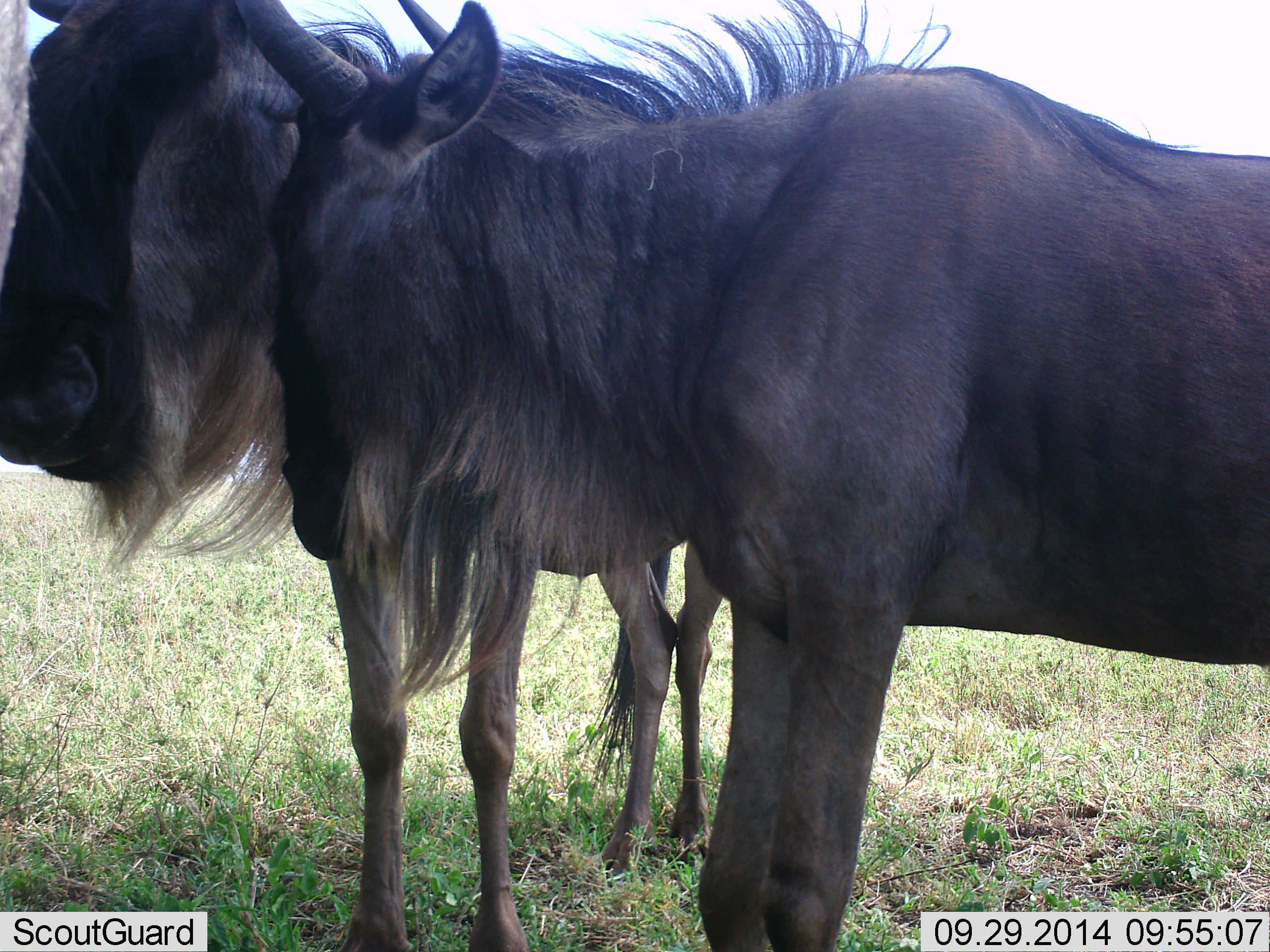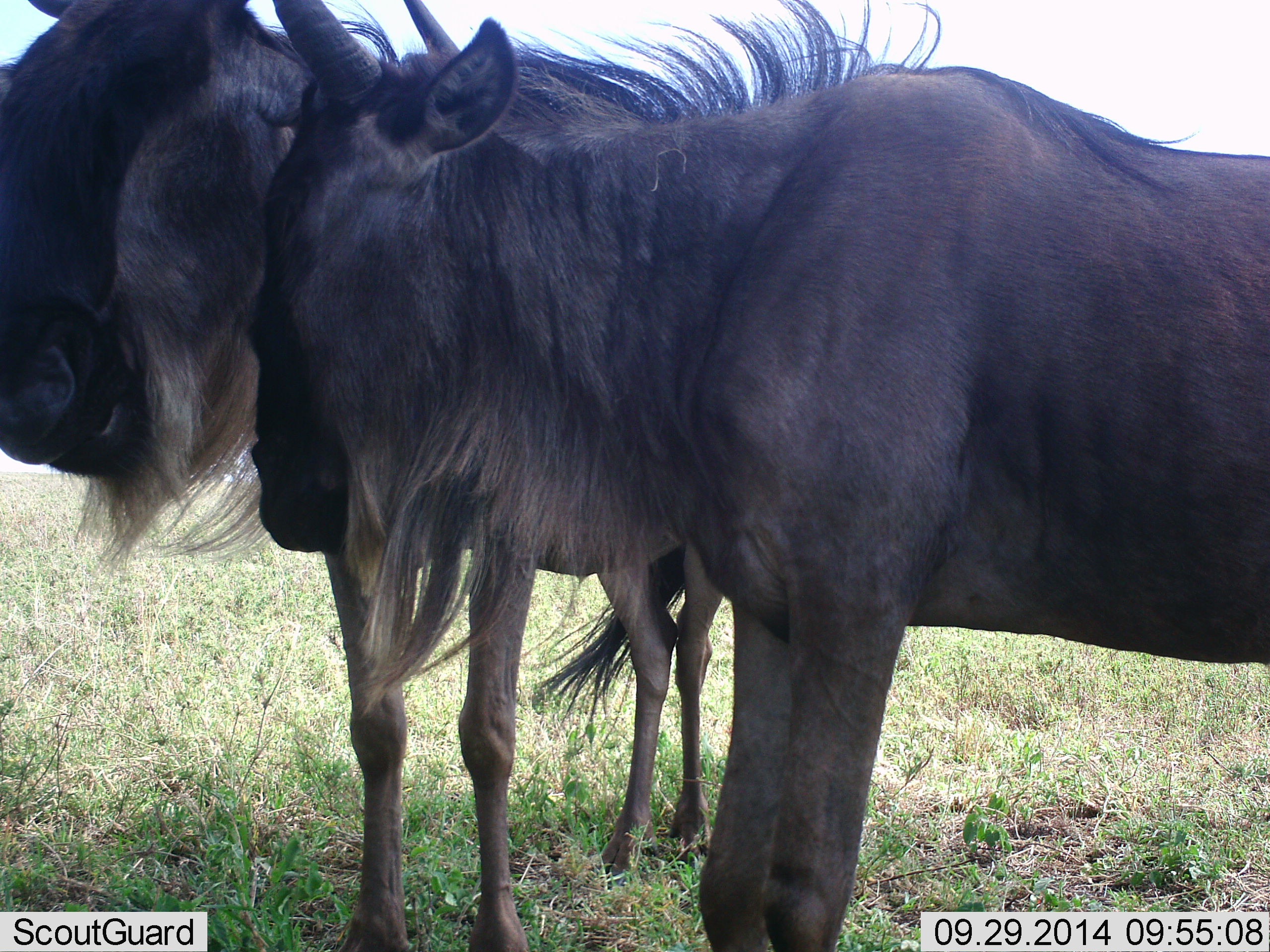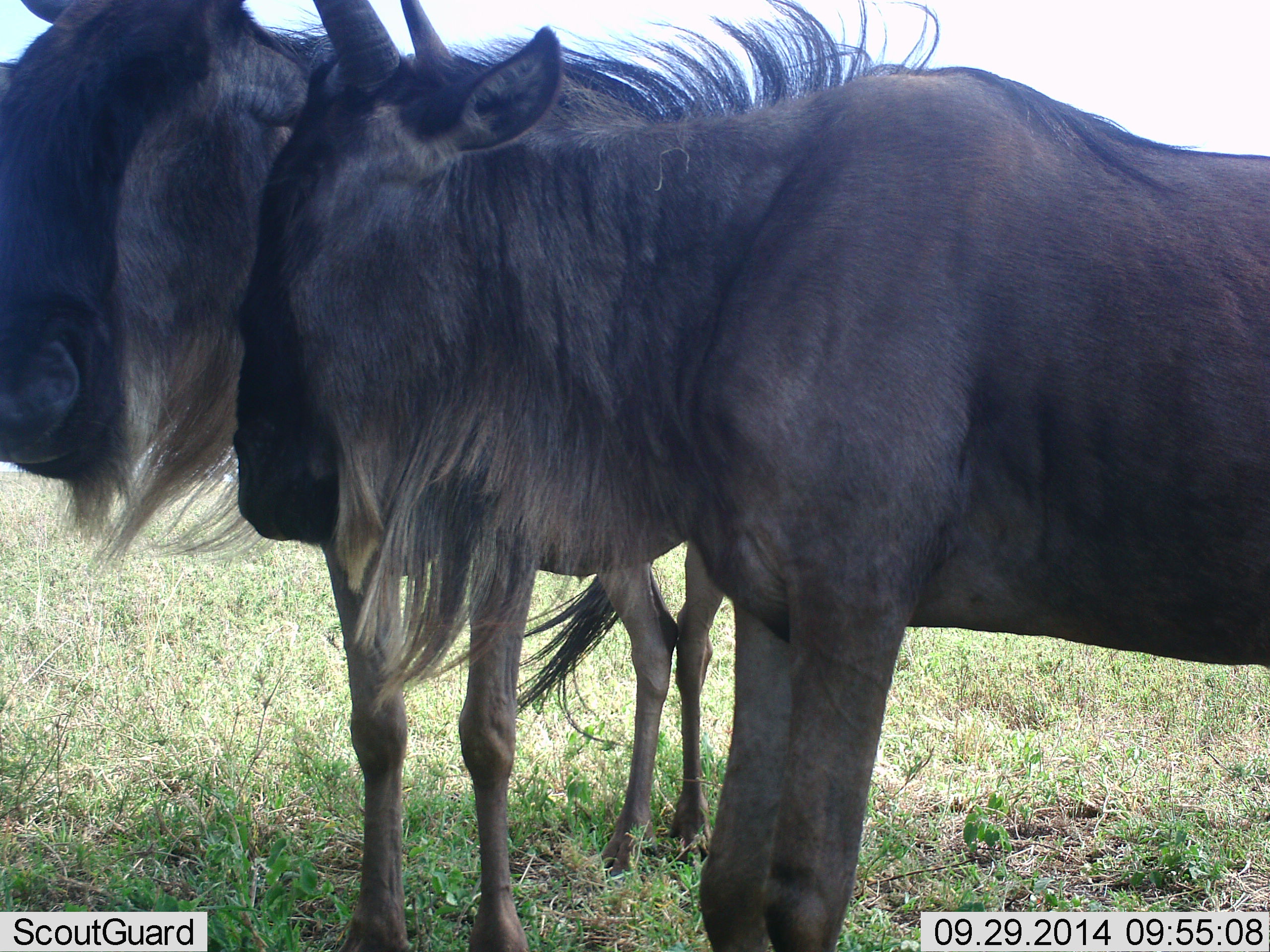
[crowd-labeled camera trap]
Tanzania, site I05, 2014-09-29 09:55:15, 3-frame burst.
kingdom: Animalia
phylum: Chordata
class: Mammalia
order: Artiodactyla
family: Bovidae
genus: Connochaetes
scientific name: Connochaetes taurinus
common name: blue wildebeest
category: wildebeest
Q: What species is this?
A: Wildebeest (blue wildebeest) (Connochaetes taurinus).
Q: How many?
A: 2.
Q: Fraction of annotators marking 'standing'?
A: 90%.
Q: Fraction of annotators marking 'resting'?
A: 0%.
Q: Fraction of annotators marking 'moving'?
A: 10%.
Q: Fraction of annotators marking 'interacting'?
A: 10%.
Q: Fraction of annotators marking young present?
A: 10%.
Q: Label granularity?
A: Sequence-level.